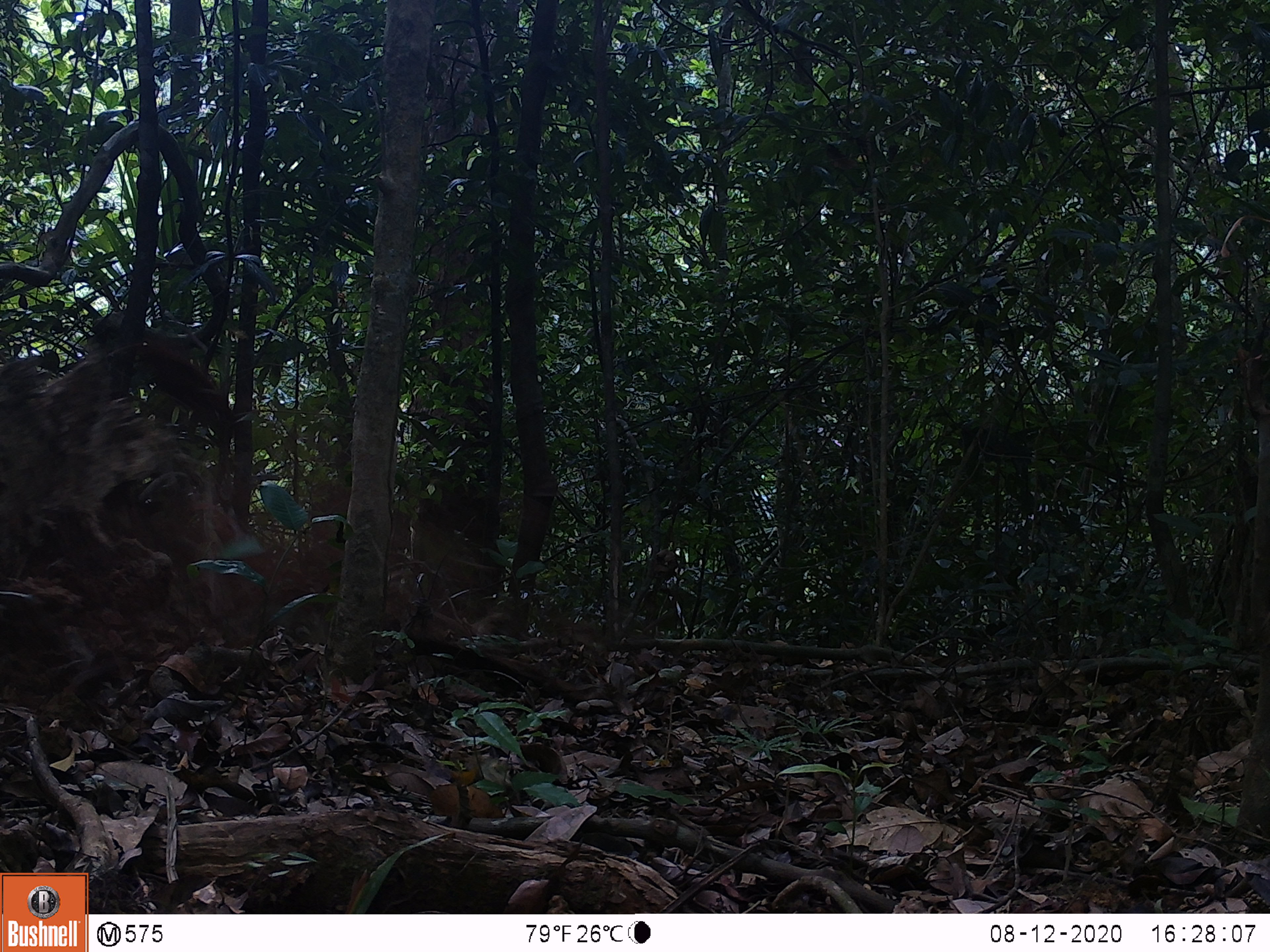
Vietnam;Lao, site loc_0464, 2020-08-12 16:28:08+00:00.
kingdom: Animalia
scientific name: Animalia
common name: animal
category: unidentified animal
Unidentified animal (animal) (Animalia). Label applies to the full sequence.